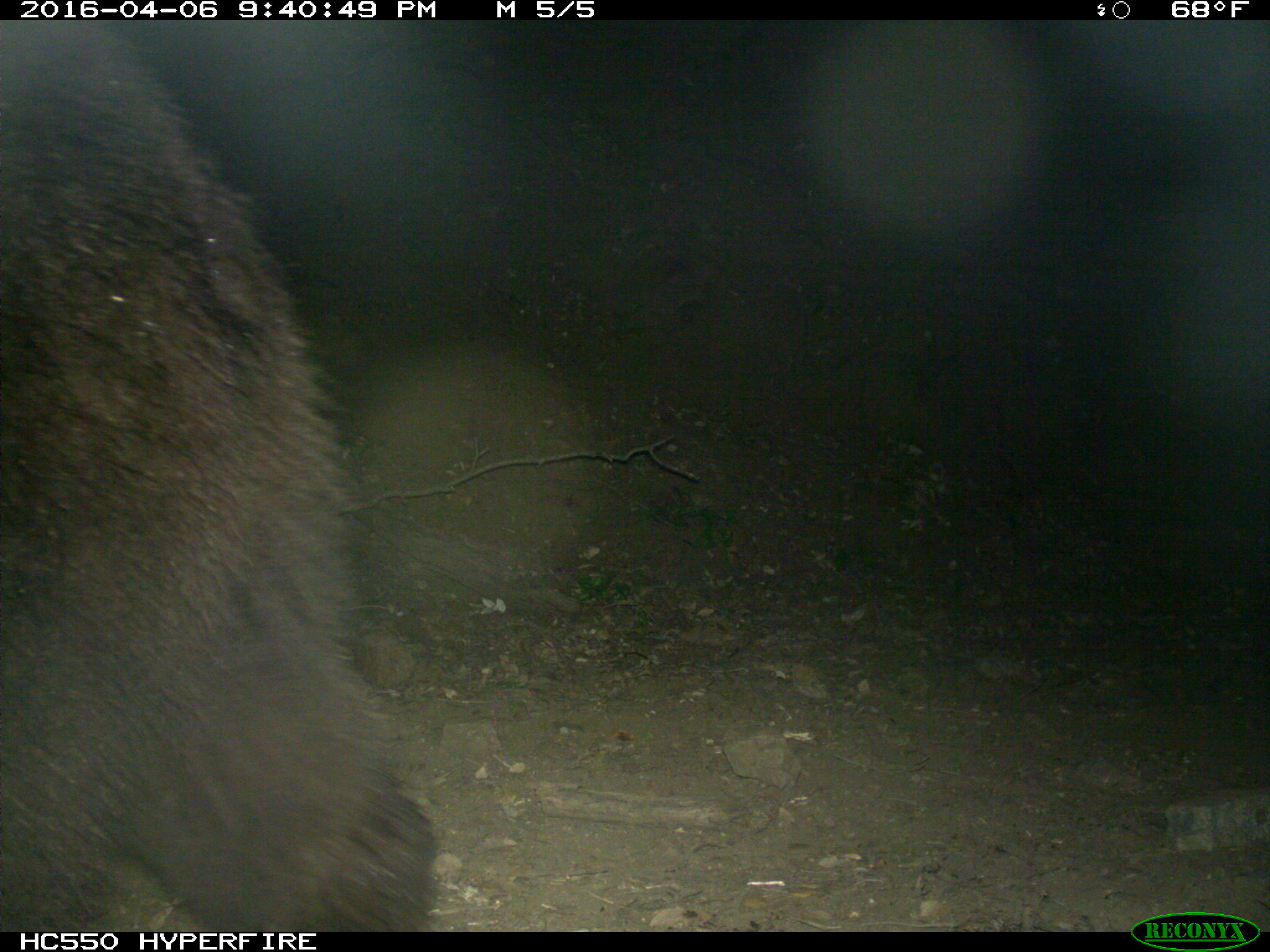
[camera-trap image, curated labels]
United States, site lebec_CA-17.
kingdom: Animalia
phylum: Chordata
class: Mammalia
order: Carnivora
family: Ursidae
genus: Ursus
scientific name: Ursus americanus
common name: american black bear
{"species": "Ursus americanus (american black bear)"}